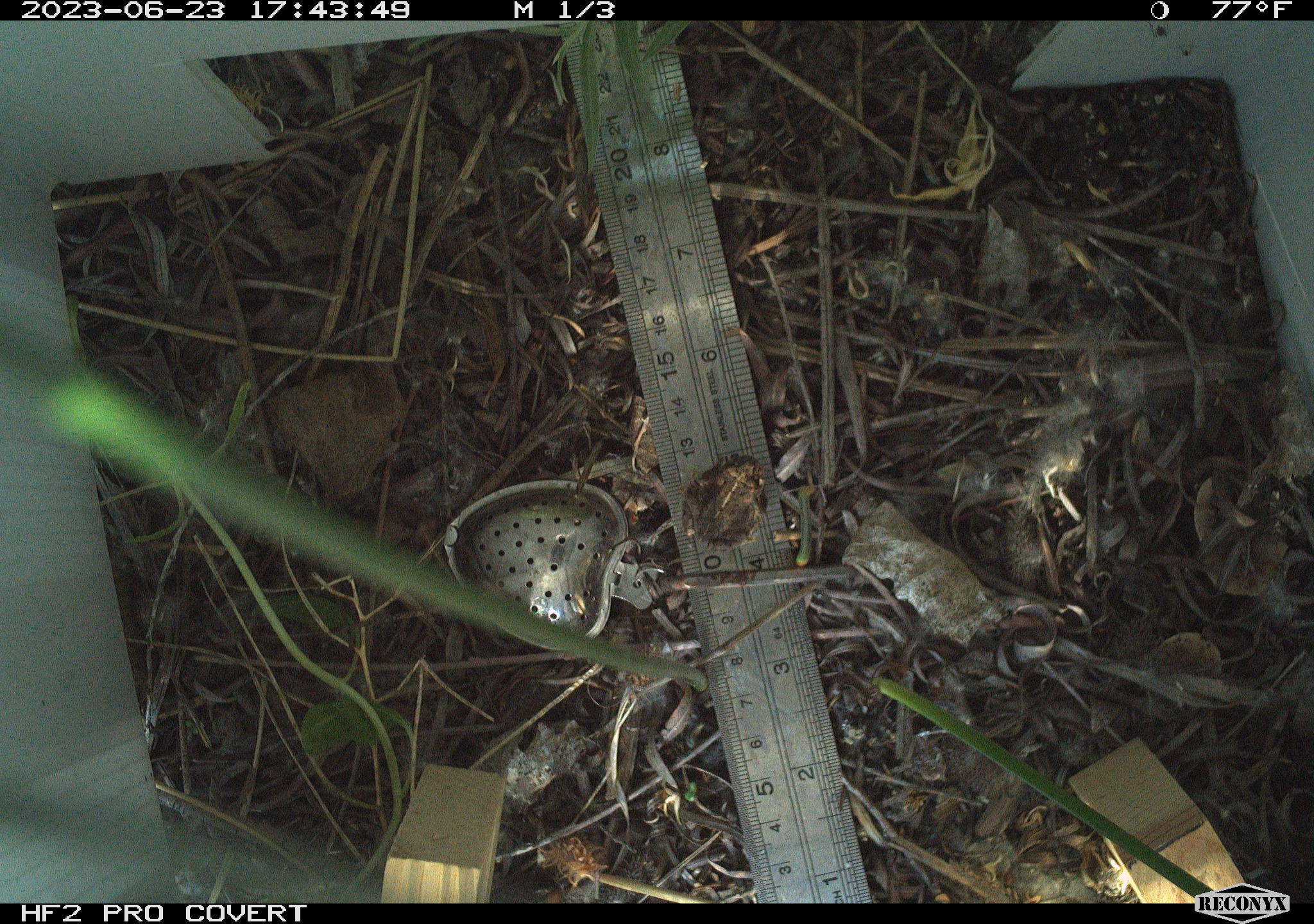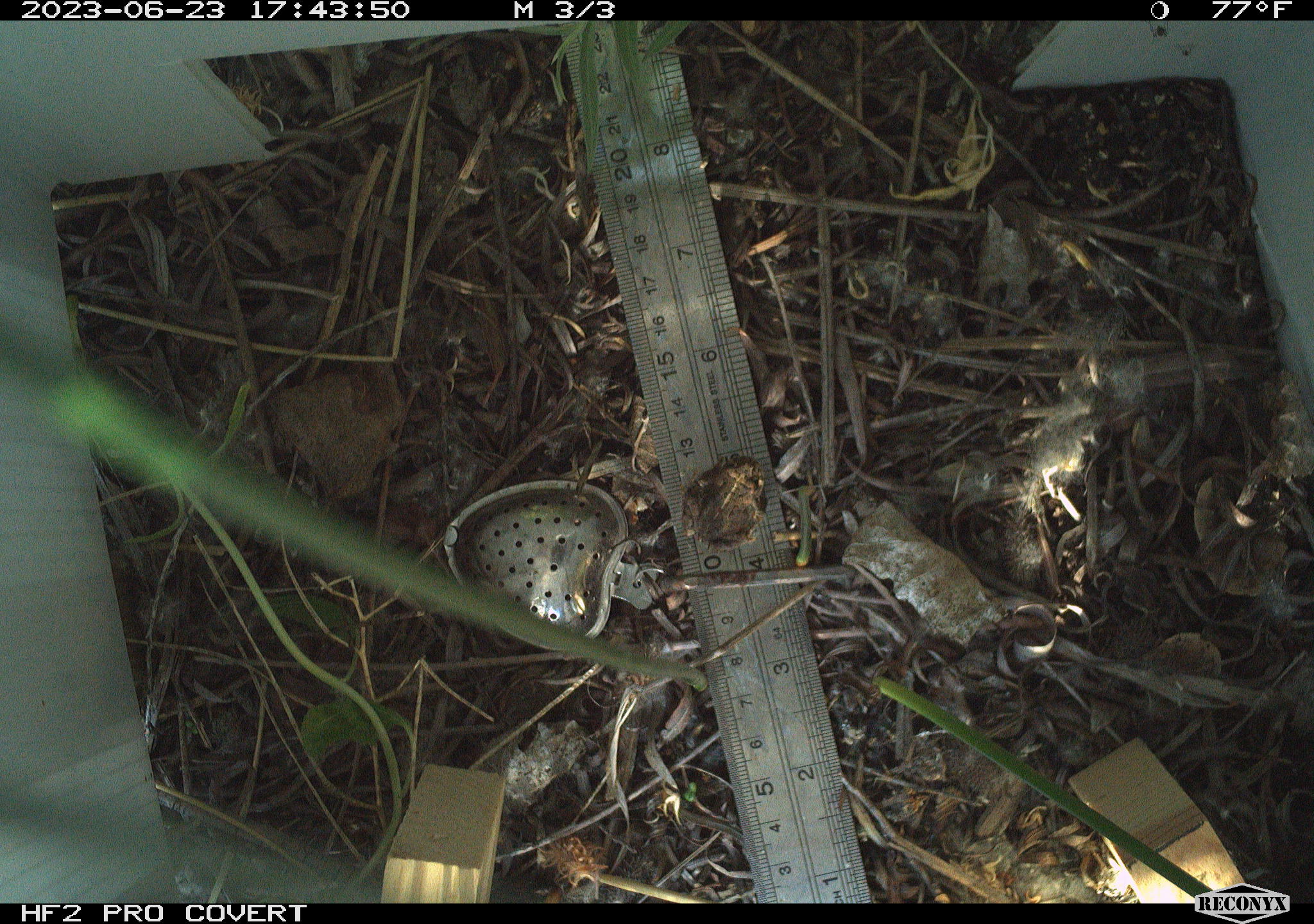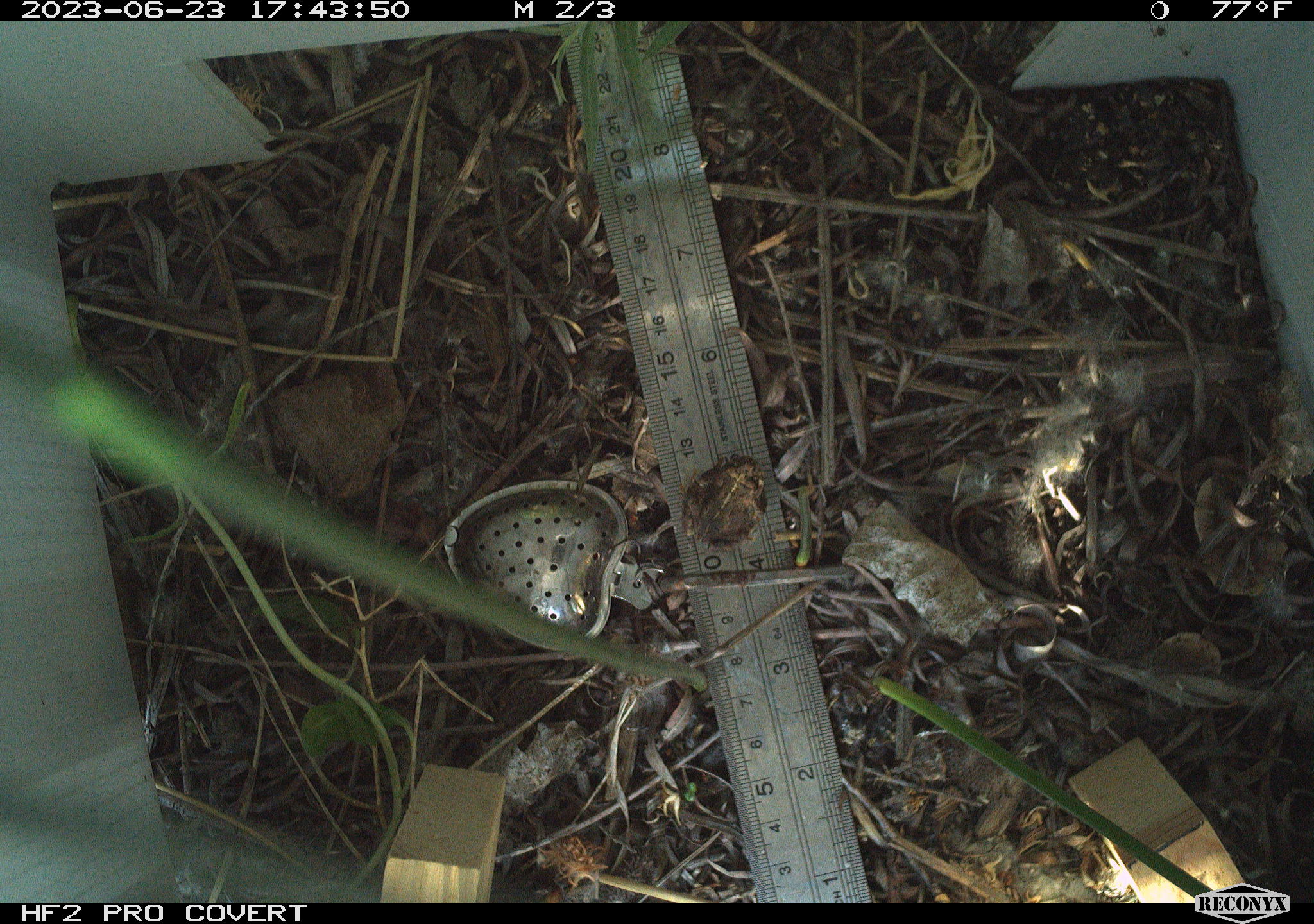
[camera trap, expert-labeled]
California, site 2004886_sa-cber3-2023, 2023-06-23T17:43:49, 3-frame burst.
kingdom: Animalia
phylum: Chordata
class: Amphibia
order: Anura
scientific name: Anura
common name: frogs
Frogs (Anura).